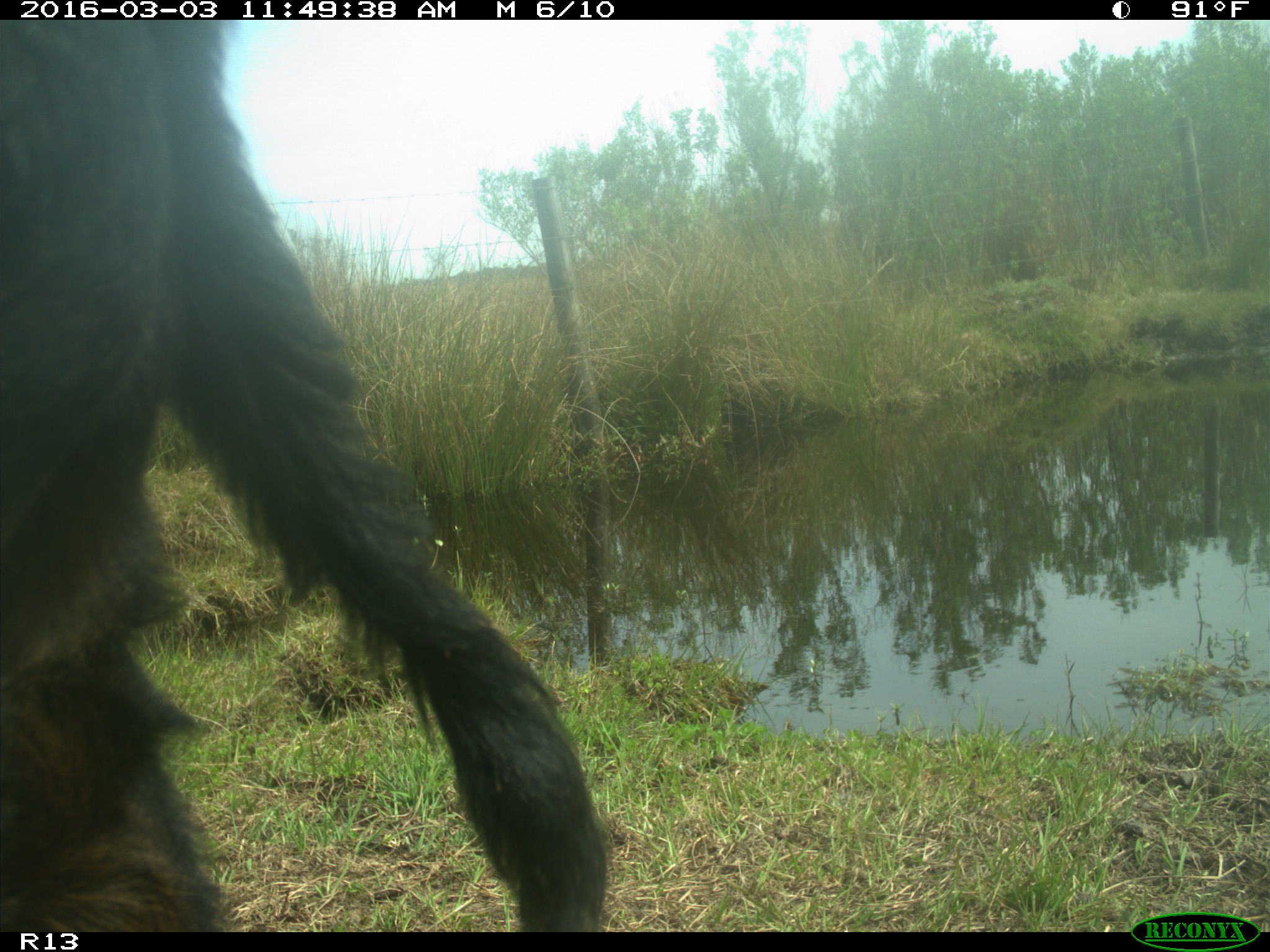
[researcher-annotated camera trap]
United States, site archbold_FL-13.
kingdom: Animalia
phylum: Chordata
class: Mammalia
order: Artiodactyla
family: Bovidae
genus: Bos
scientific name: Bos taurus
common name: domestic cow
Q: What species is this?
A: Bos taurus (domestic cow).